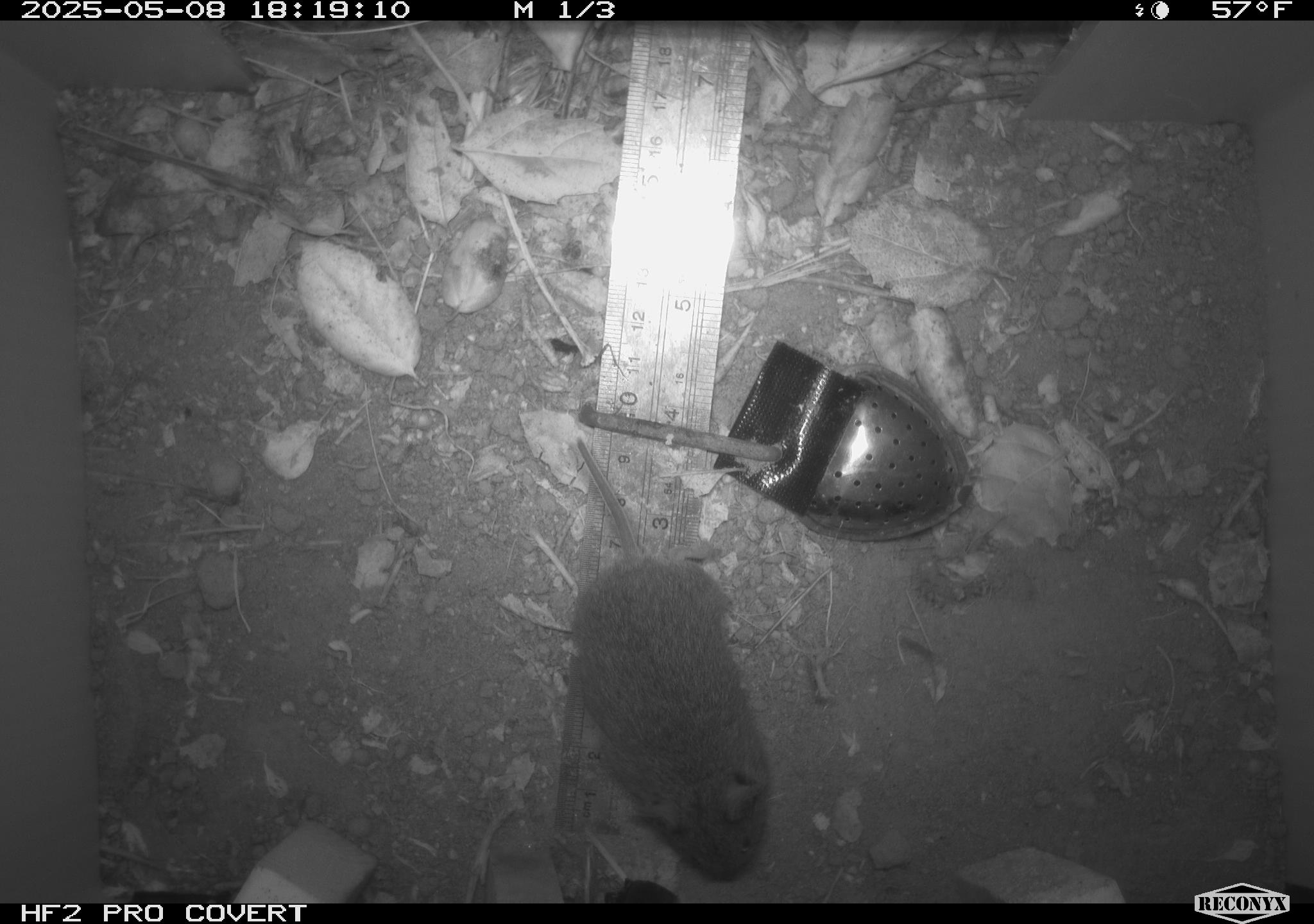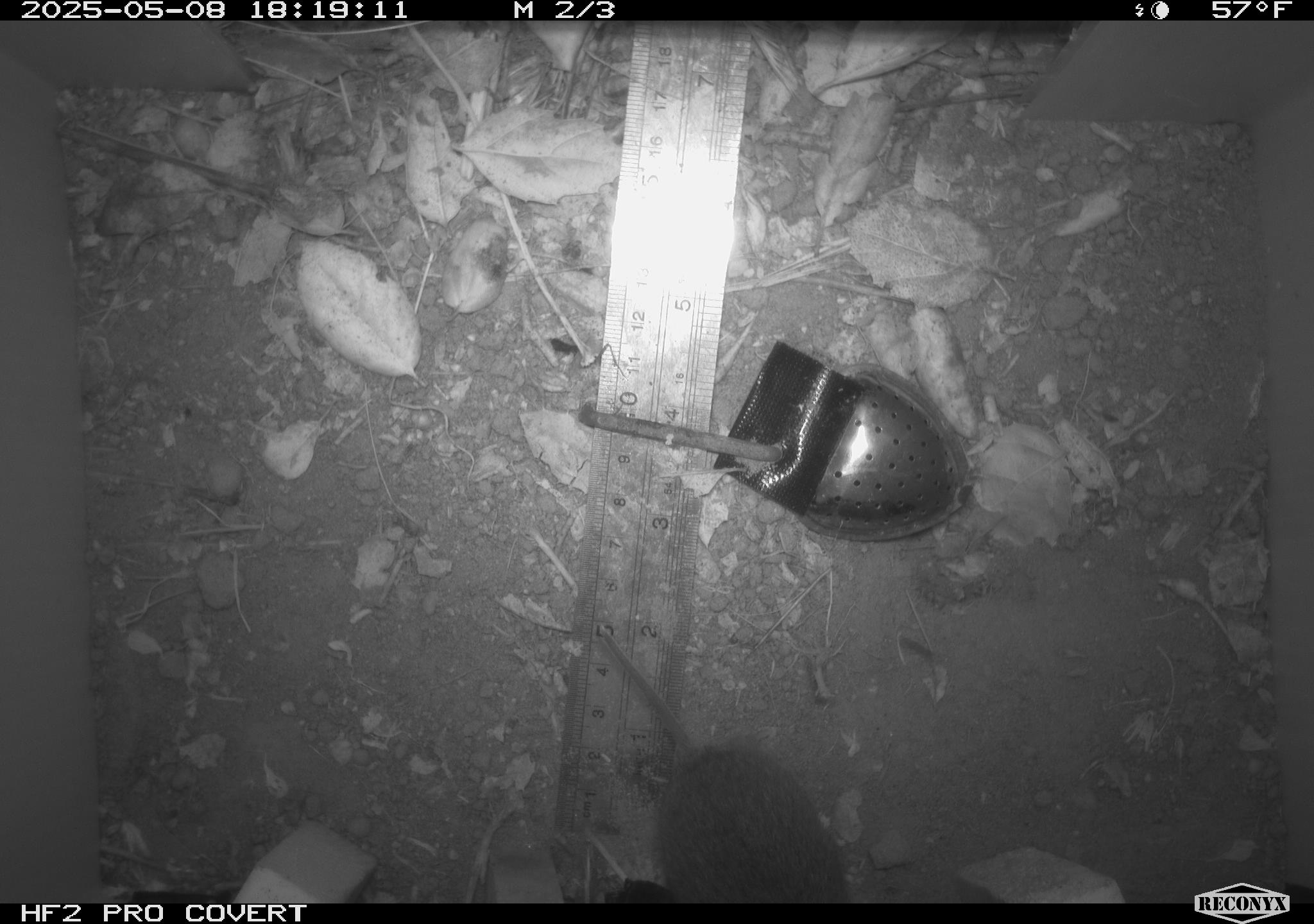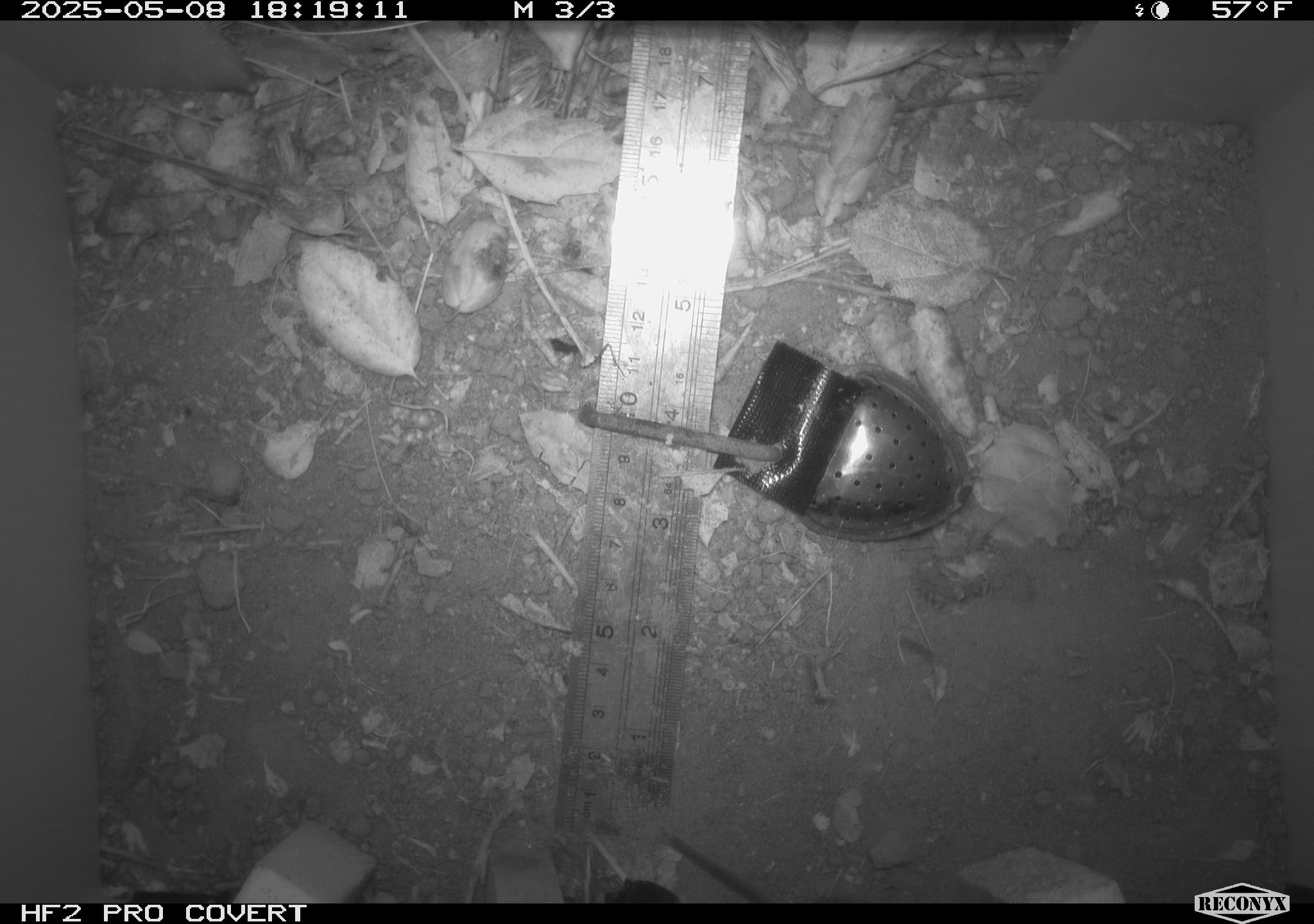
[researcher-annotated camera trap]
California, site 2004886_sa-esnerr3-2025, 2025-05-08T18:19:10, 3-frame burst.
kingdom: Animalia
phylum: Chordata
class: Mammalia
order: Rodentia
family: Cricetidae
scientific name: Arvicolinae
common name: voles, lemmings, and muskrats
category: arvicolinae subfamily